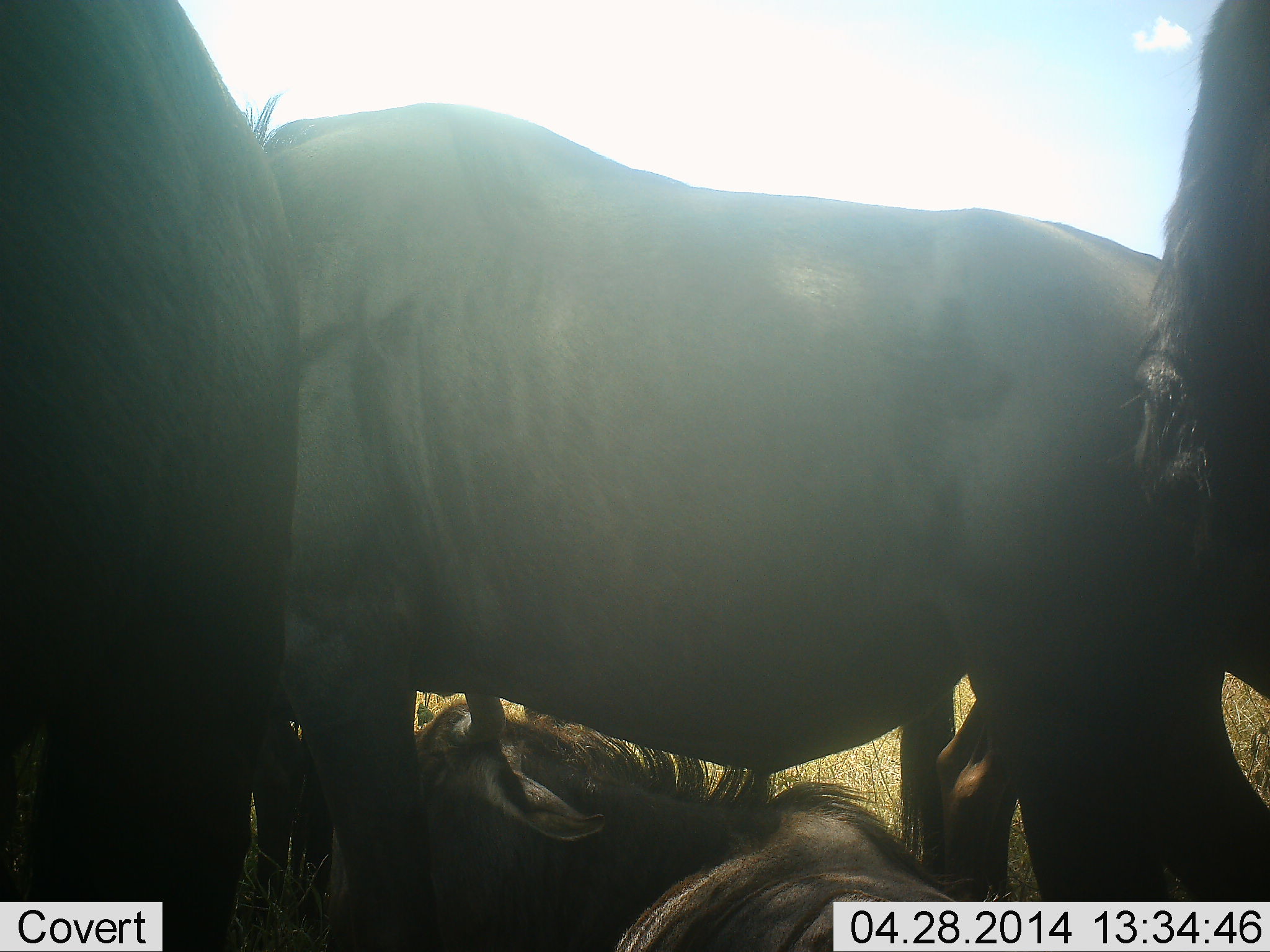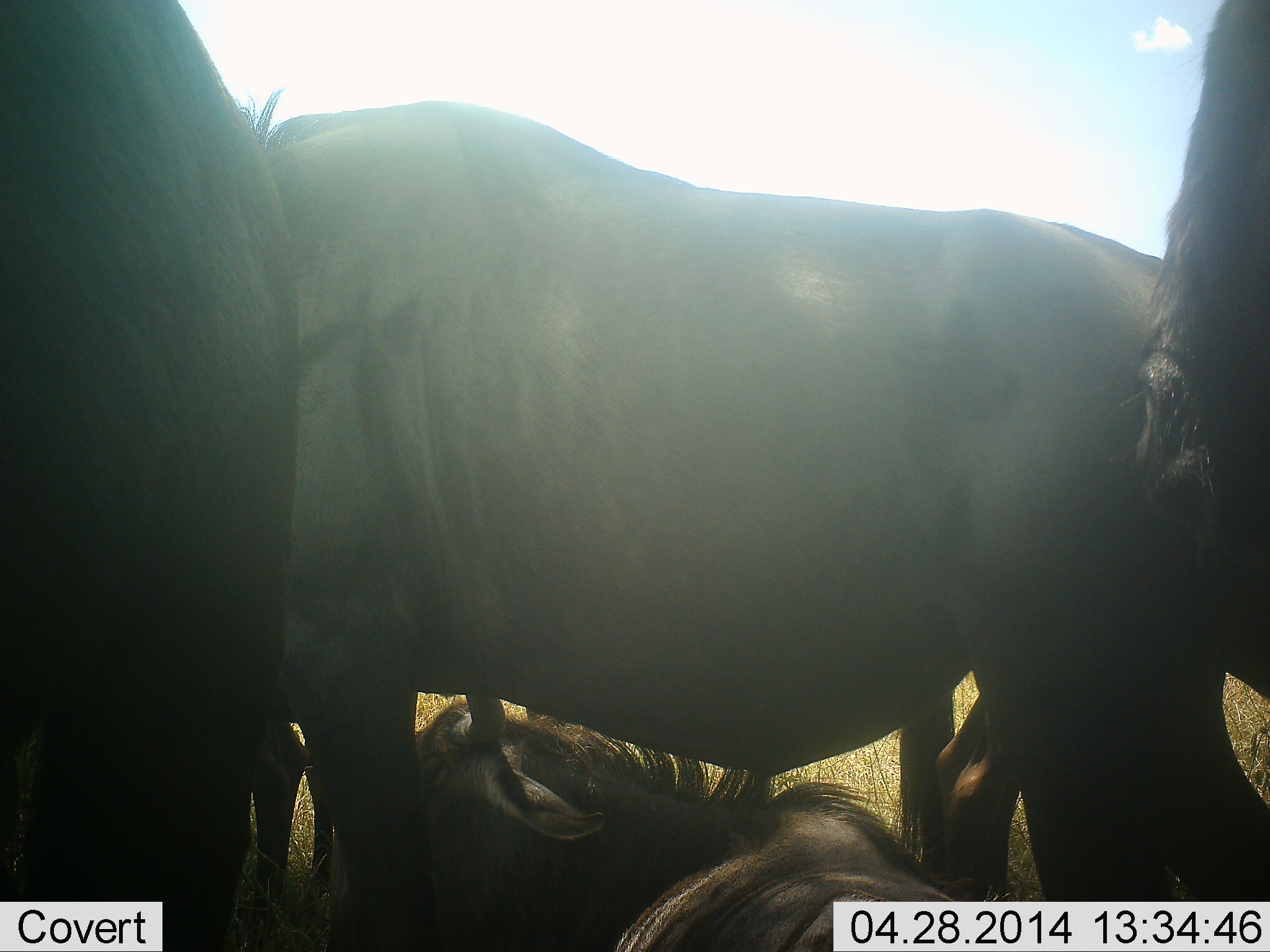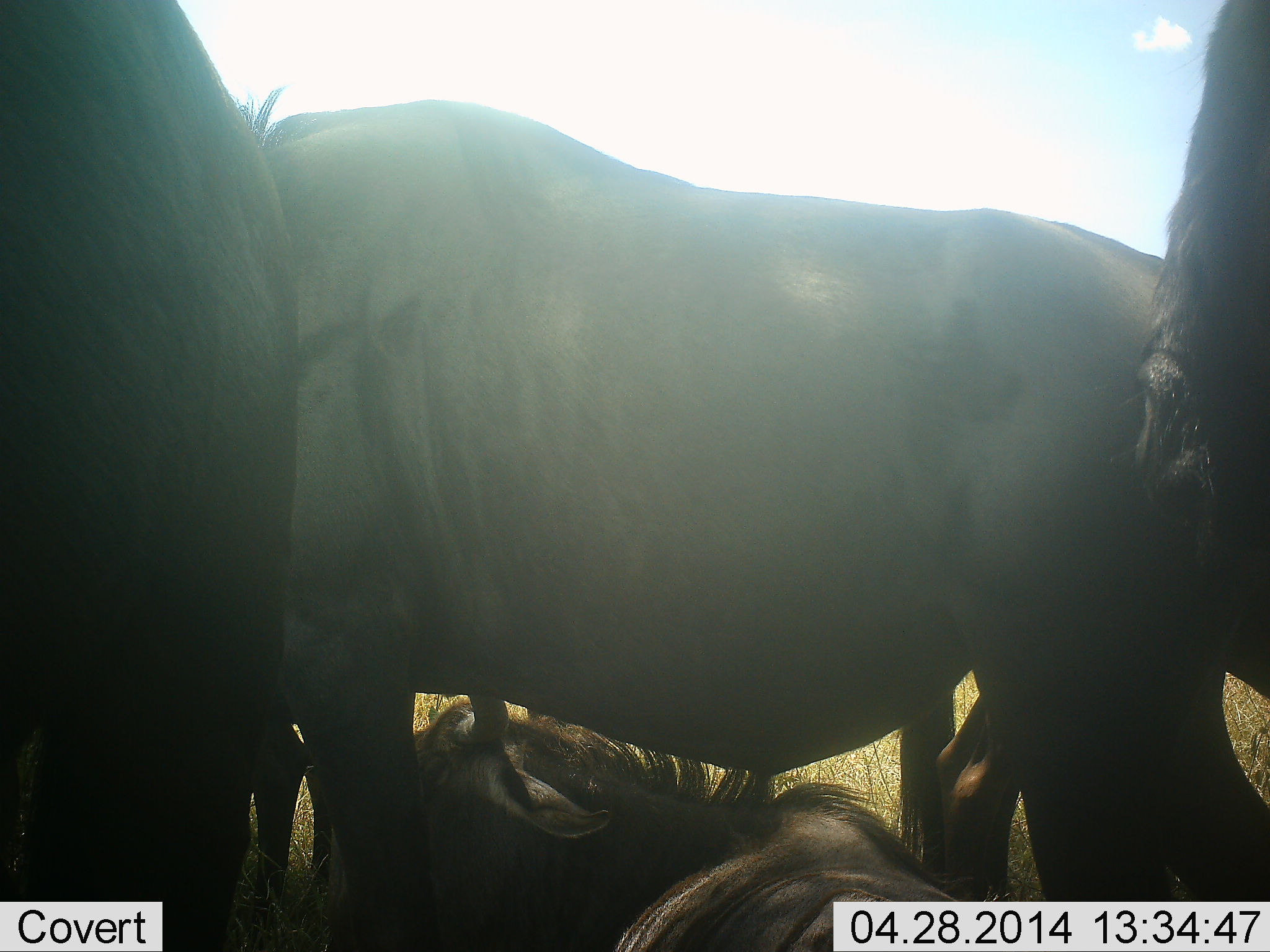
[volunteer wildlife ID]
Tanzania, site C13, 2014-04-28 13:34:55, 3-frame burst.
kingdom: Animalia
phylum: Chordata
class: Mammalia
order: Artiodactyla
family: Bovidae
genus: Connochaetes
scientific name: Connochaetes taurinus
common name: blue wildebeest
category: wildebeest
Wildebeest (blue wildebeest) (Connochaetes taurinus), count 4. Behavior (volunteer vote fractions): standing 82%, resting 91%, moving 9%, interacting 0%. Young present (vote fraction): 0%. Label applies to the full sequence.